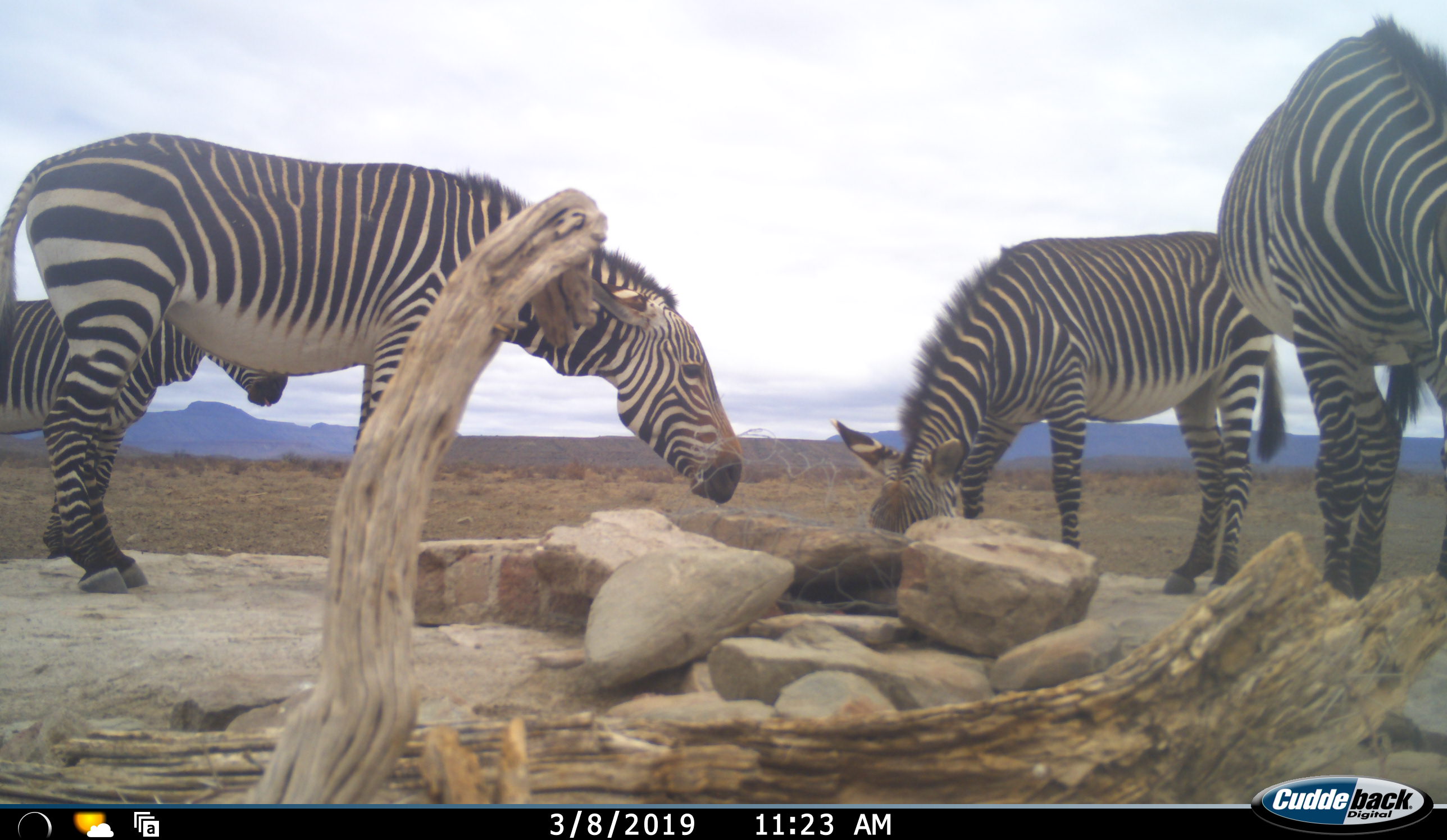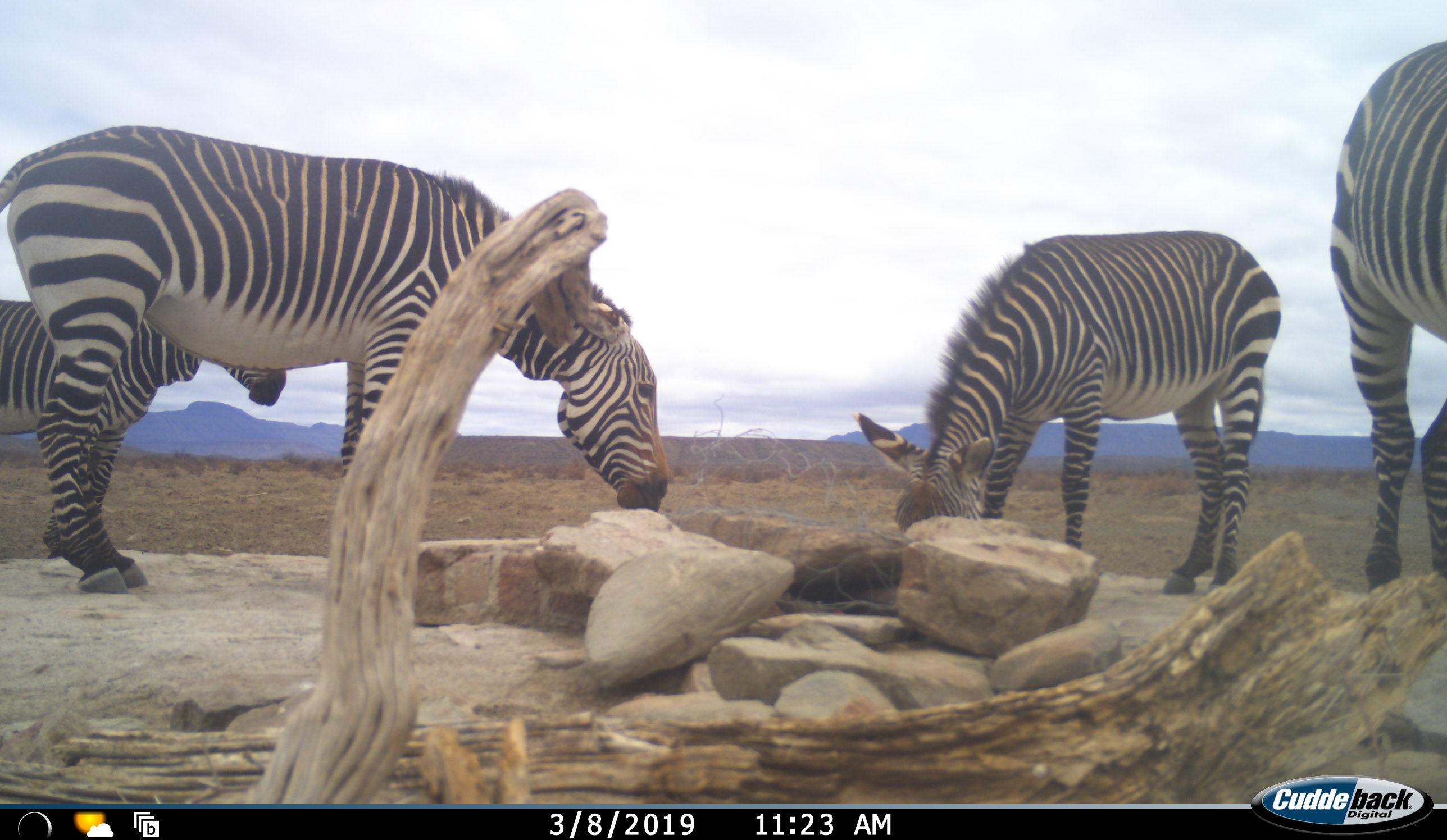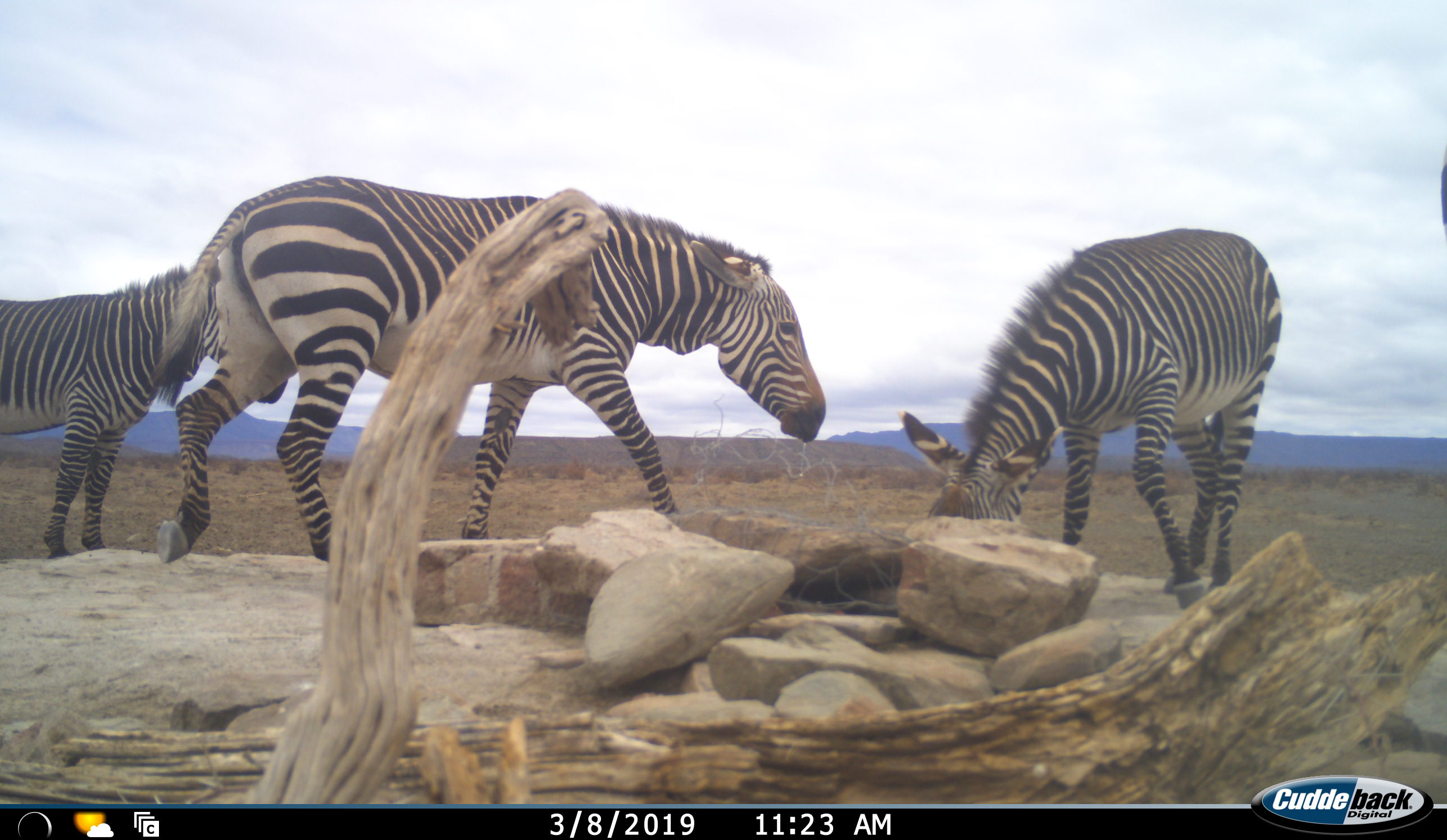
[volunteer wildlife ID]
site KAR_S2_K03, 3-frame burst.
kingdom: Animalia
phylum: Chordata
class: Mammalia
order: Perissodactyla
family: Equidae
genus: Equus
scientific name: Equus zebra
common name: mountain zebra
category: zebramountain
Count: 4.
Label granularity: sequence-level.